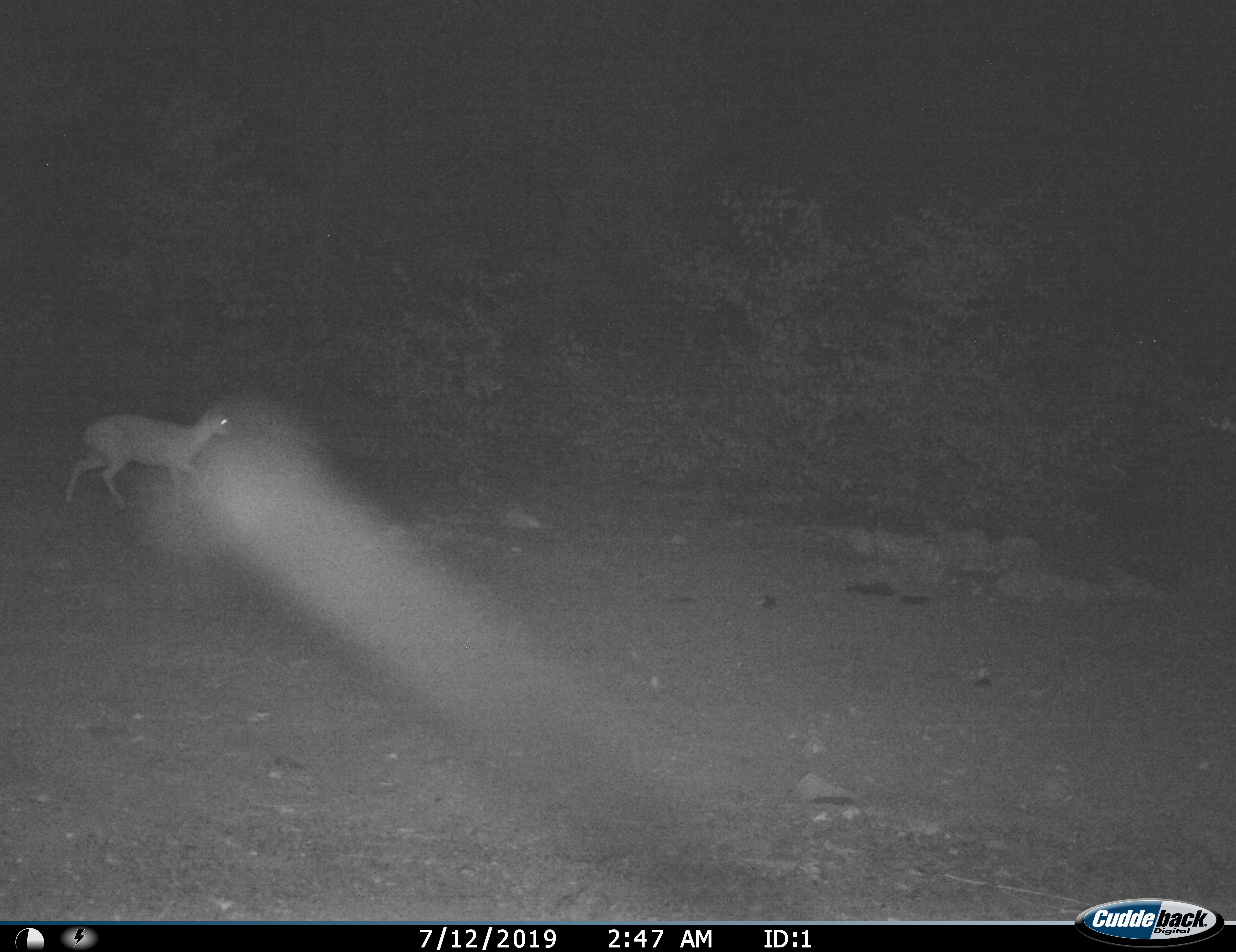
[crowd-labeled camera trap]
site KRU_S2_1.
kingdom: Animalia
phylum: Chordata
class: Mammalia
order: Artiodactyla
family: Bovidae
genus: Aepyceros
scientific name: Aepyceros melampus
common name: impala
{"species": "impala (Aepyceros melampus)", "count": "1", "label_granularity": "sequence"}